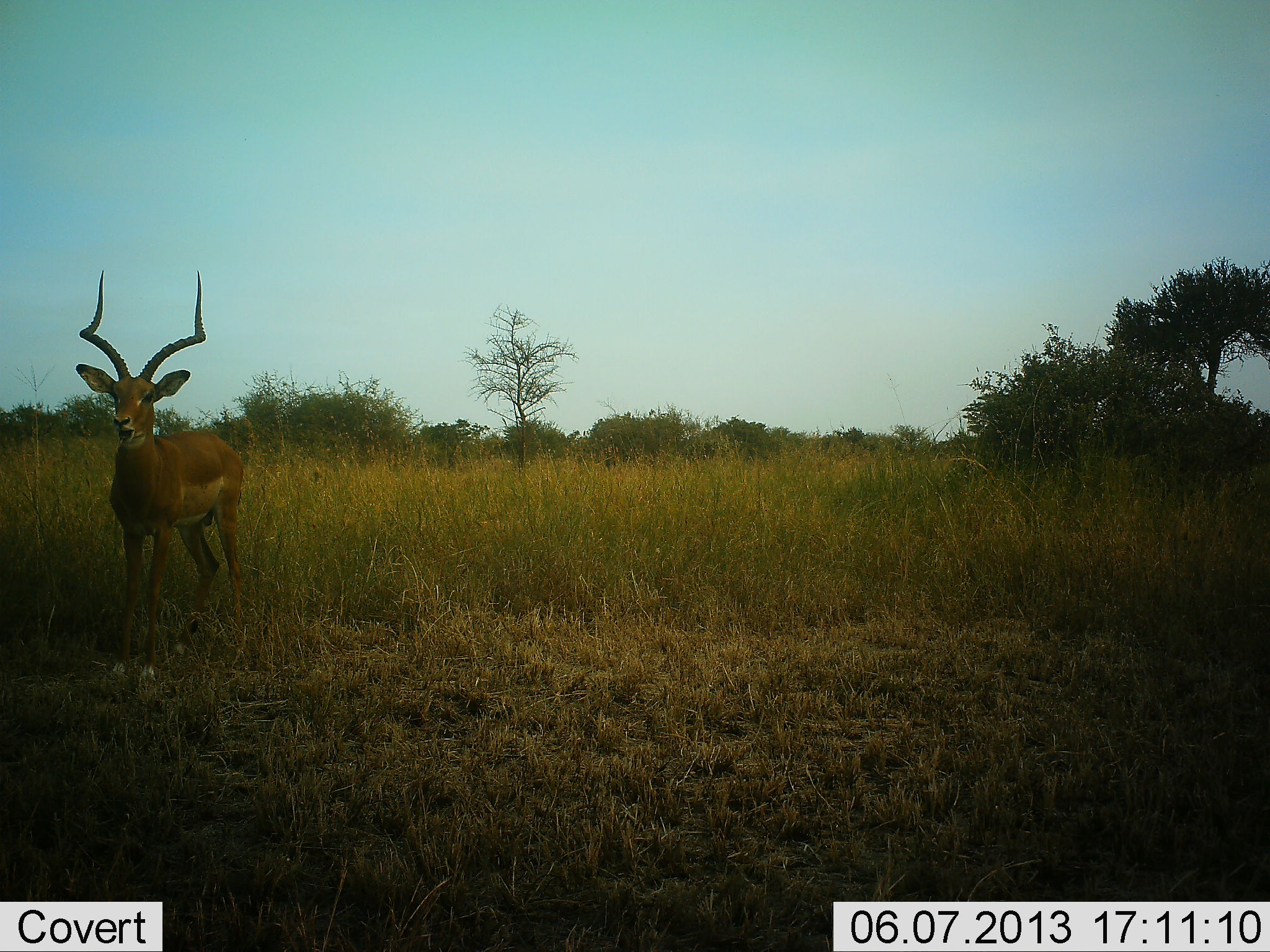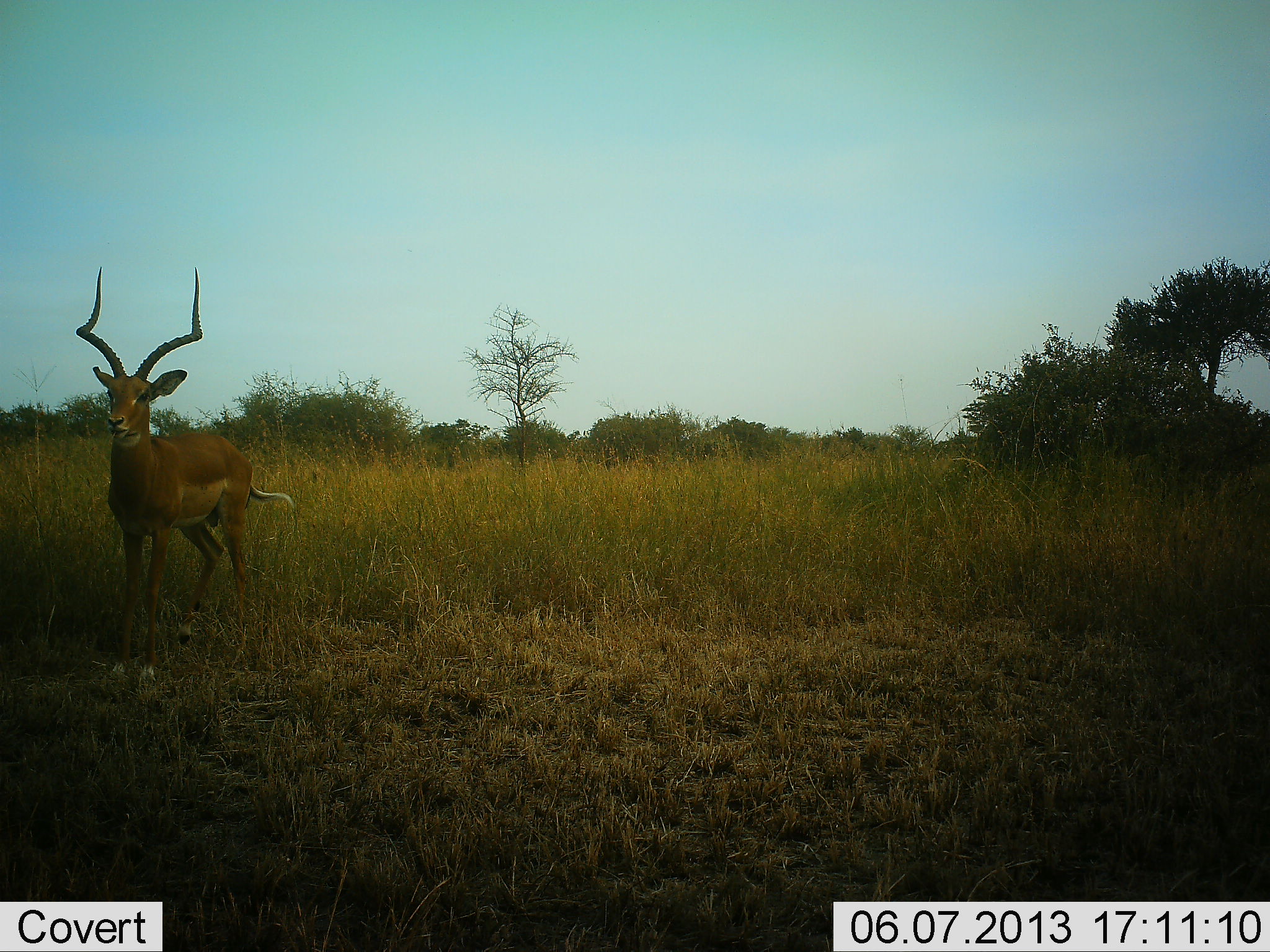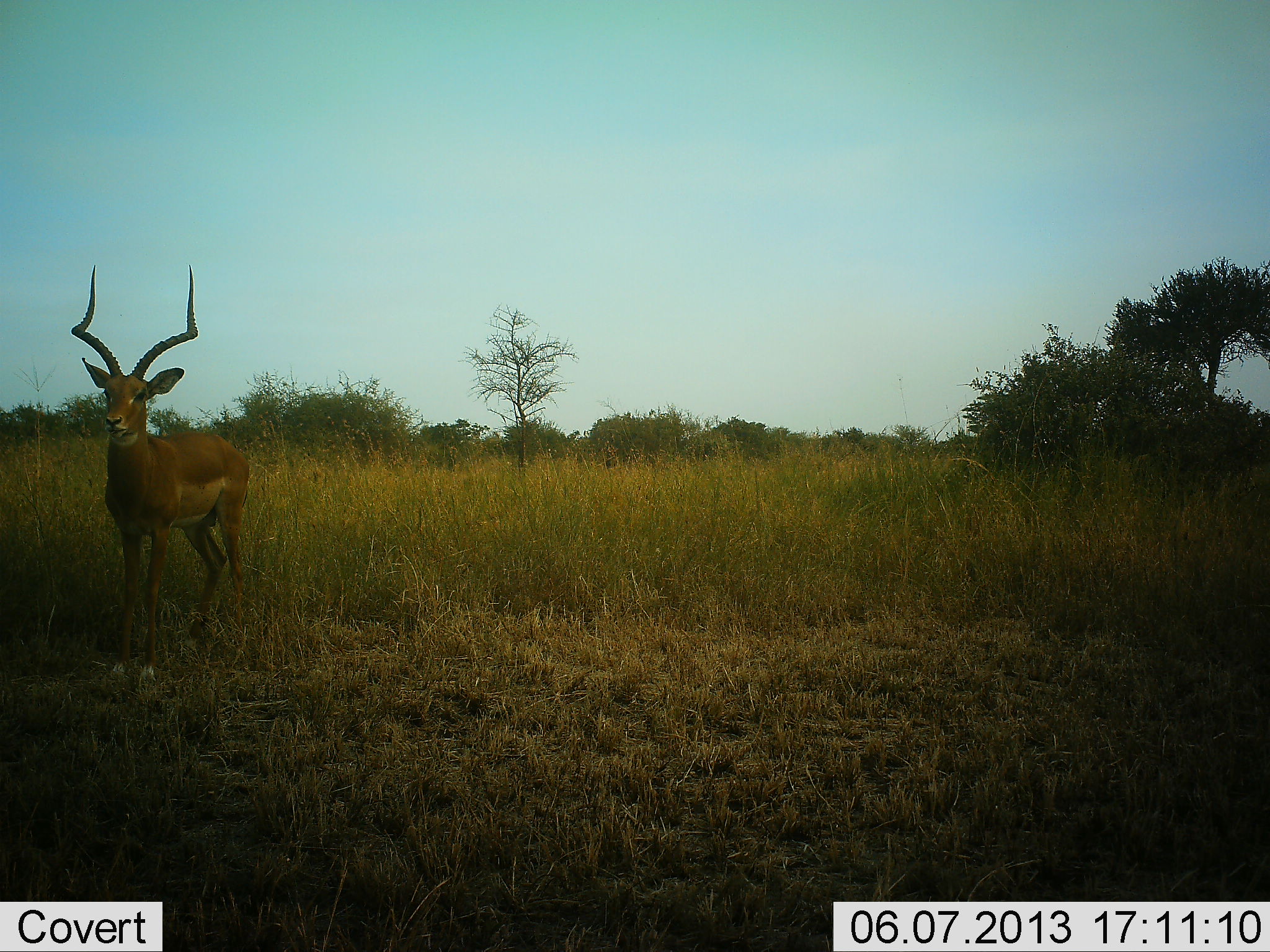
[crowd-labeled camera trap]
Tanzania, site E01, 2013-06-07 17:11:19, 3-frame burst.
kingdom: Animalia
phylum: Chordata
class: Mammalia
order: Artiodactyla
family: Bovidae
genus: Aepyceros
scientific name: Aepyceros melampus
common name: impala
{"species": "impala (Aepyceros melampus)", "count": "1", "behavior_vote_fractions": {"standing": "96%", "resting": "0%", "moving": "4%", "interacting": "0%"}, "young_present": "0%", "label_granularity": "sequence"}